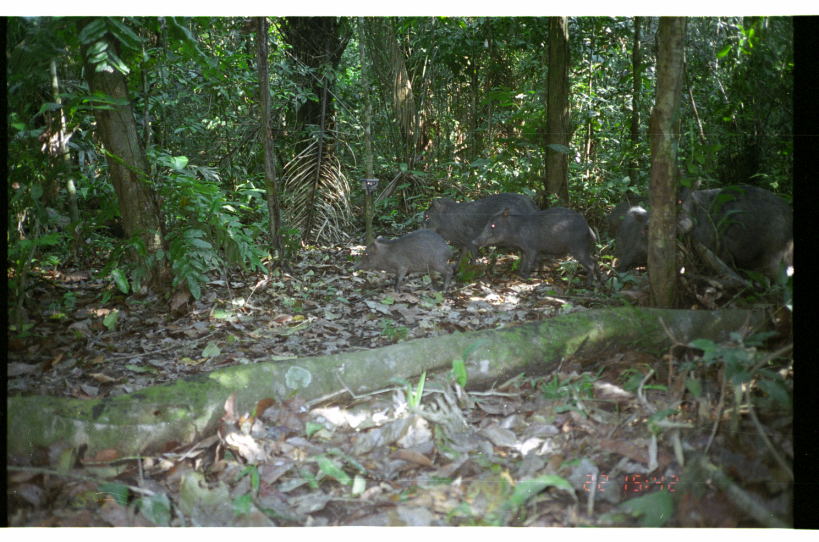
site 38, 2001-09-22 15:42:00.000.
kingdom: Animalia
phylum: Chordata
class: Mammalia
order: Artiodactyla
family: Tayassuidae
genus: Tayassu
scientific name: Tayassu pecari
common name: white-lipped peccary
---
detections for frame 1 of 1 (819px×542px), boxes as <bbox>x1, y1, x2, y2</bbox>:
tayassu pecari: <bbox>611, 182, 793, 279</bbox>; <bbox>470, 205, 602, 290</bbox>; <bbox>421, 192, 541, 274</bbox>; <bbox>352, 228, 453, 294</bbox>; <bbox>606, 187, 650, 244</bbox>